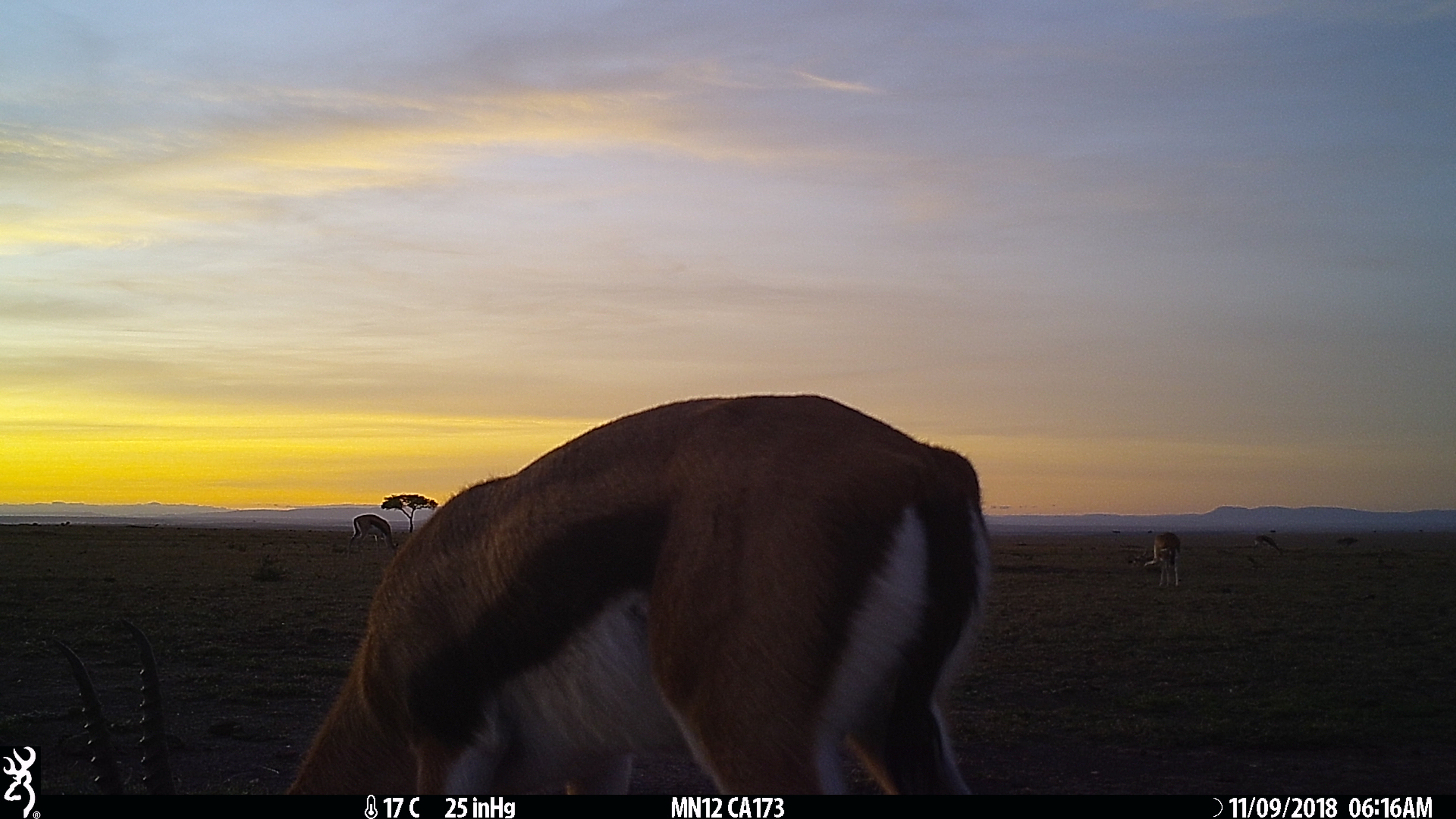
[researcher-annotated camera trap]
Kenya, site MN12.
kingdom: Animalia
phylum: Chordata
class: Mammalia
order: Artiodactyla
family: Bovidae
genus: Eudorcas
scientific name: Eudorcas thomsonii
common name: thomon's gazelle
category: gazelle thomsons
Gazelle thomsons (thomon's gazelle) (Eudorcas thomsonii).